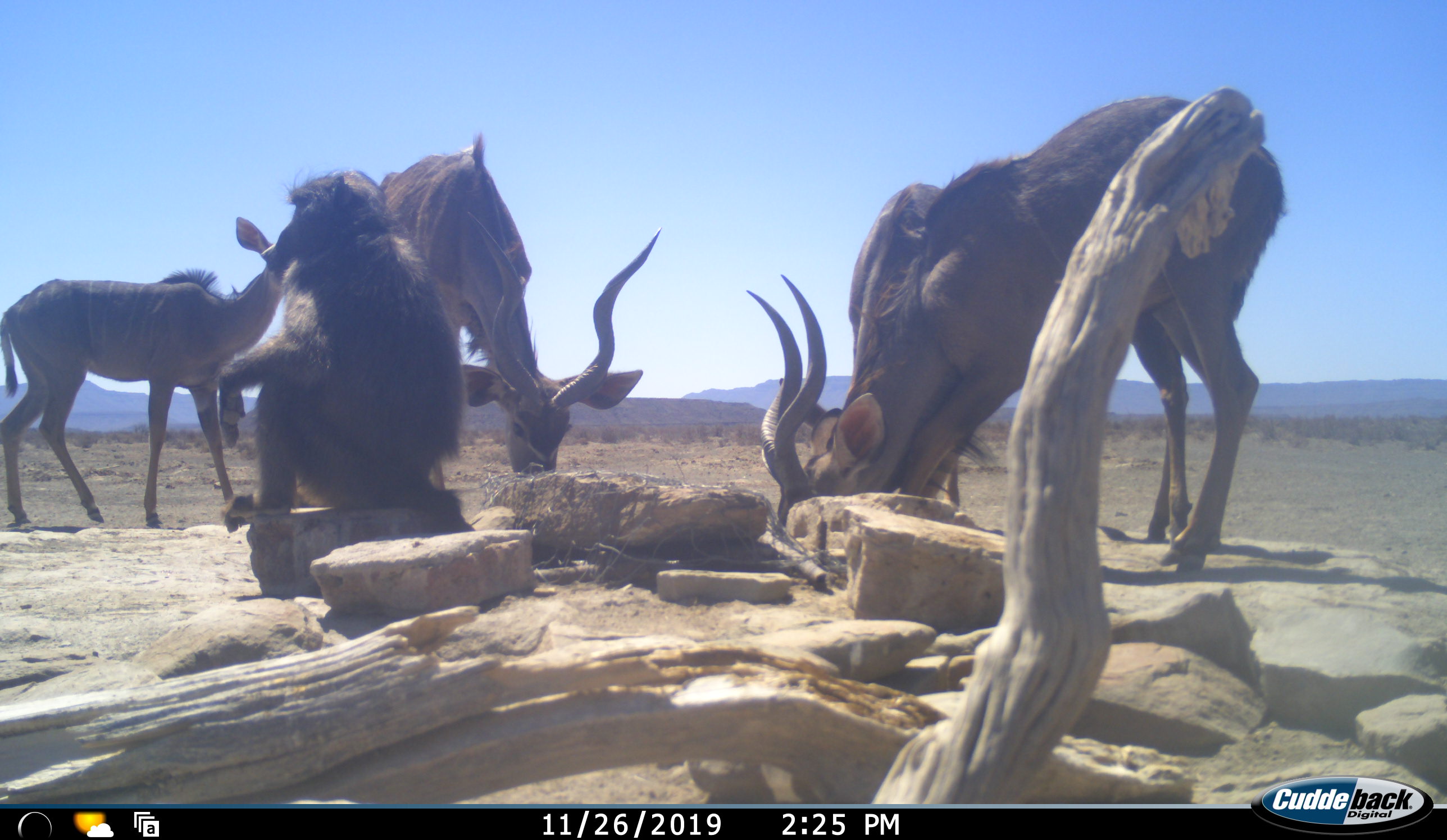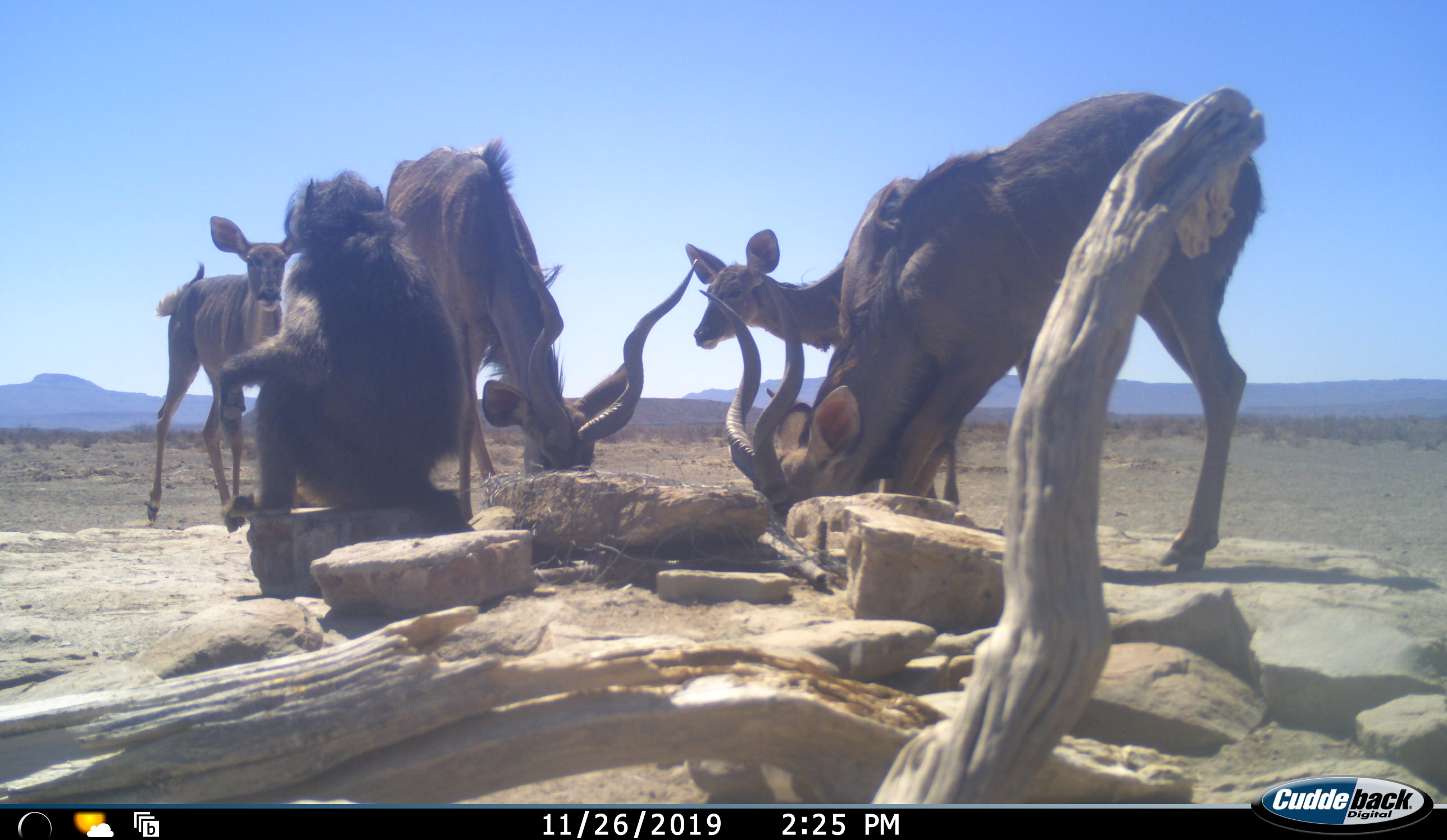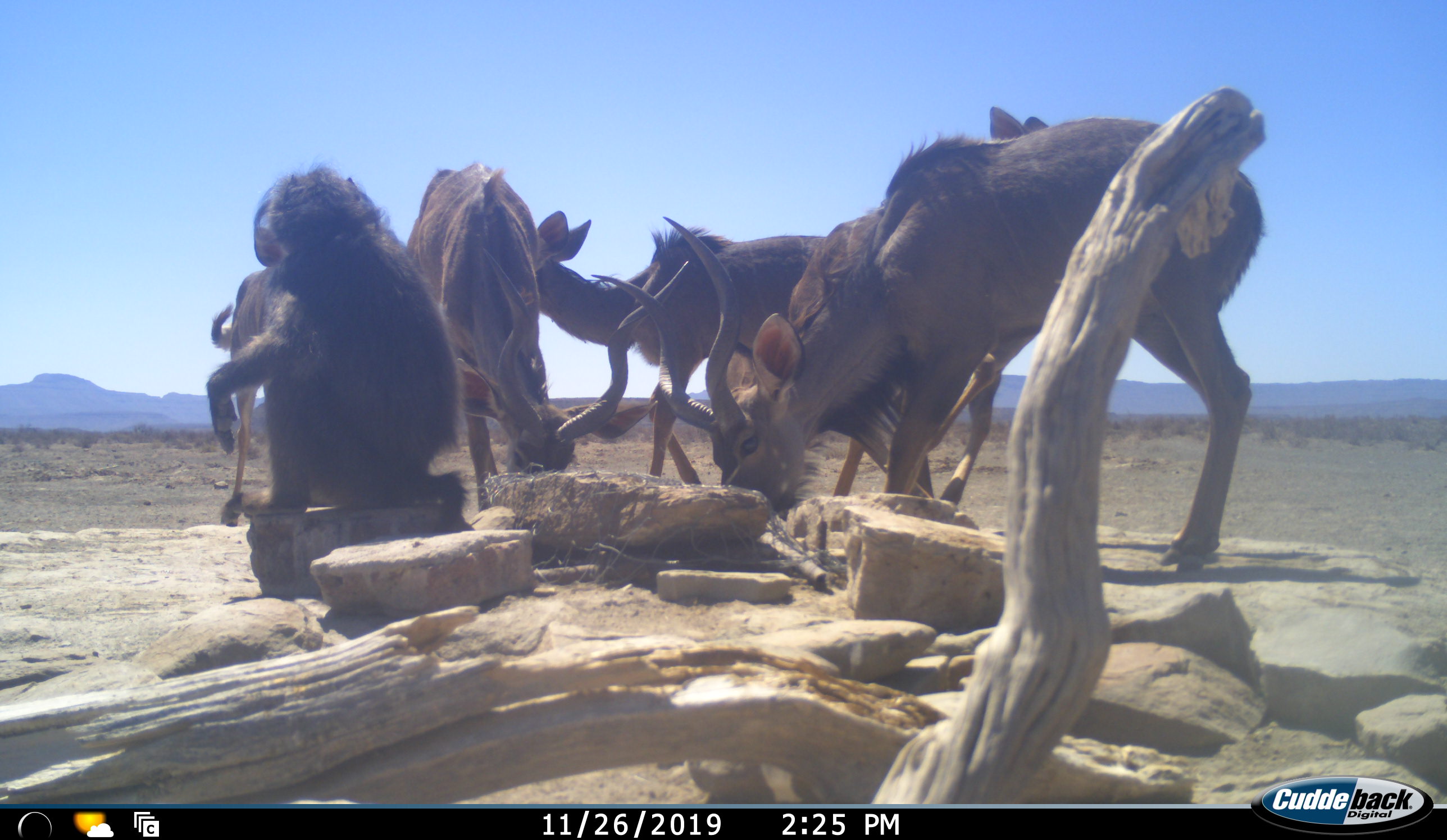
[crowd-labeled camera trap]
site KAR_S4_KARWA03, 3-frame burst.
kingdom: Animalia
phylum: Chordata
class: Mammalia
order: Primates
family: Cercopithecidae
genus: Papio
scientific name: Papio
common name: baboon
Baboon (Papio), count 1. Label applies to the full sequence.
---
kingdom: Animalia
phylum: Chordata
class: Mammalia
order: Artiodactyla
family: Bovidae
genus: Tragelaphus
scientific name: Tragelaphus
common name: kudu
Kudu (Tragelaphus), count 4. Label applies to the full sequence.